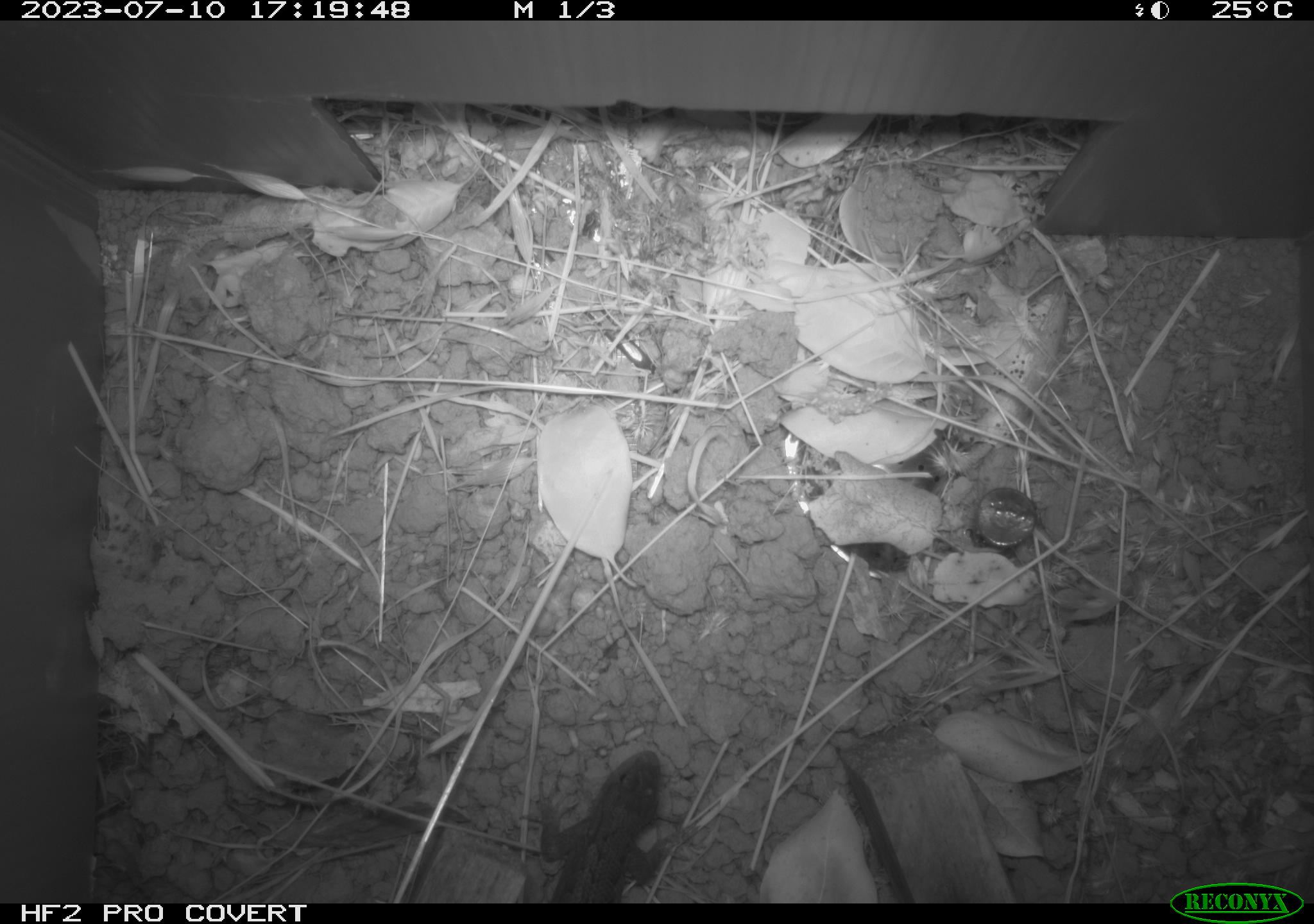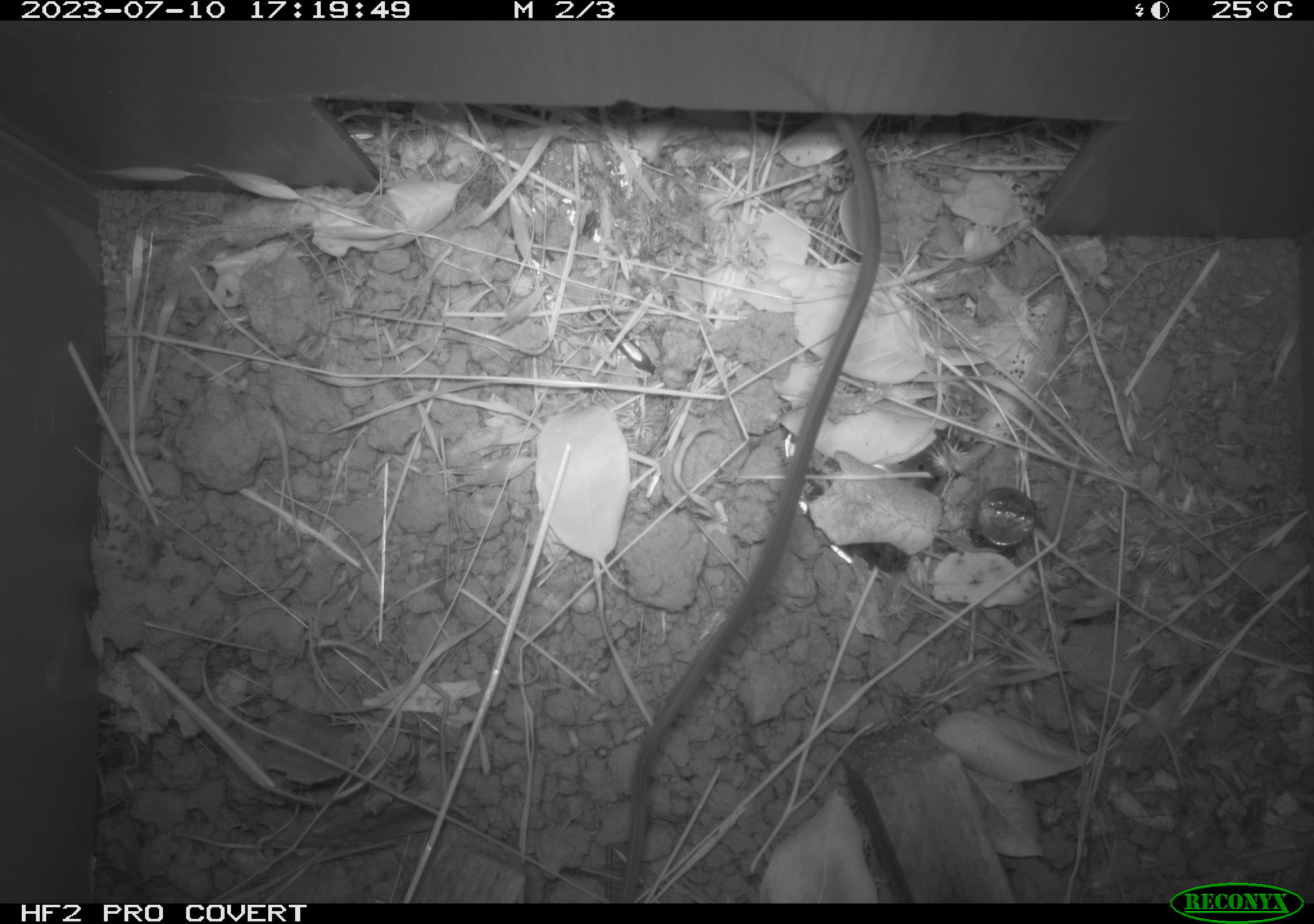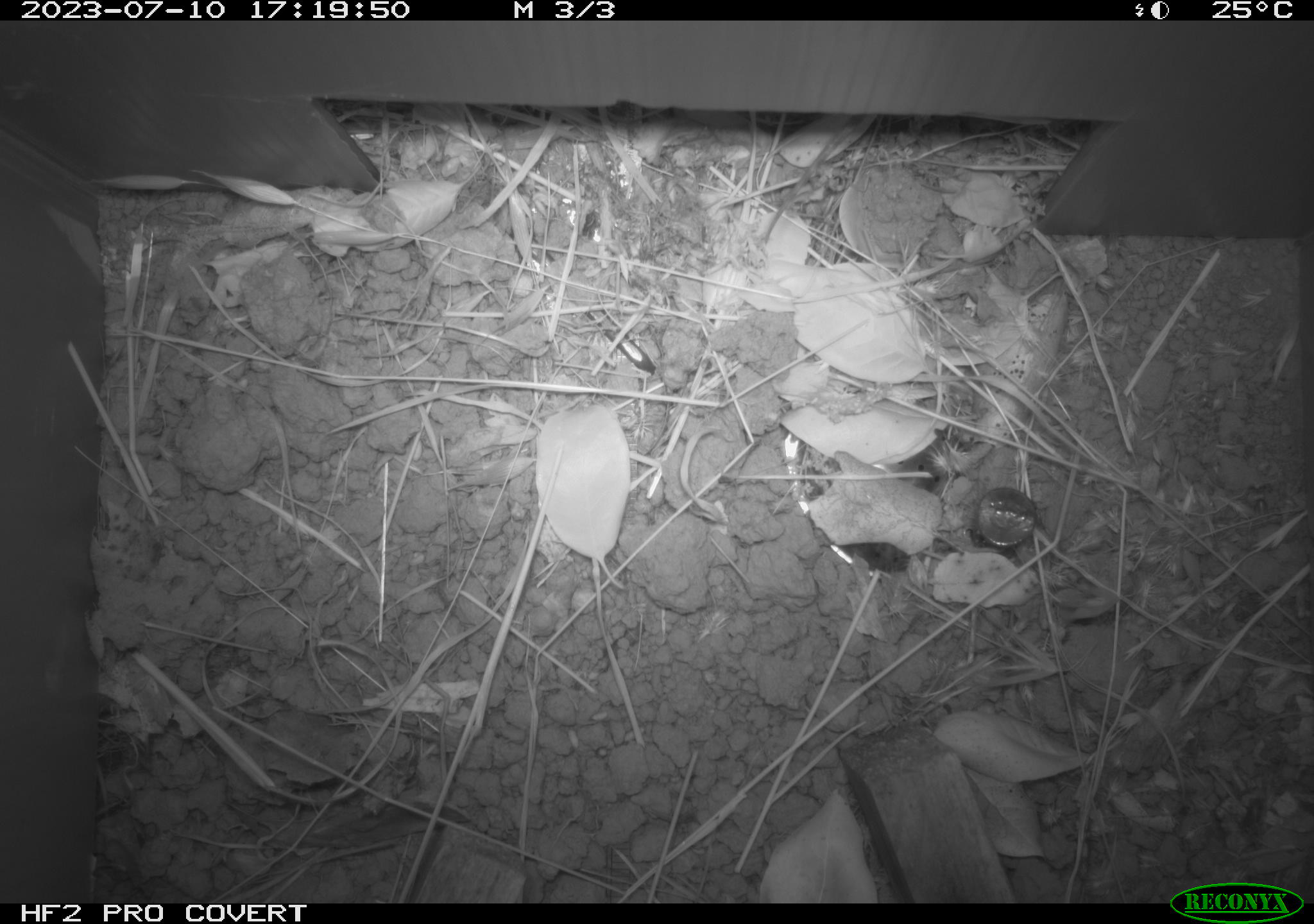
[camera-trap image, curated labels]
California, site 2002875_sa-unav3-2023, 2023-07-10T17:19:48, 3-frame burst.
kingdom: Animalia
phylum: Chordata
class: Reptilia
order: Squamata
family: Phrynosomatidae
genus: Sceloporus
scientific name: Sceloporus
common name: spiny lizards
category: sceloporus species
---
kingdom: Animalia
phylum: Chordata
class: Mammalia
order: Rodentia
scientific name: Rodentia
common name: mouse species